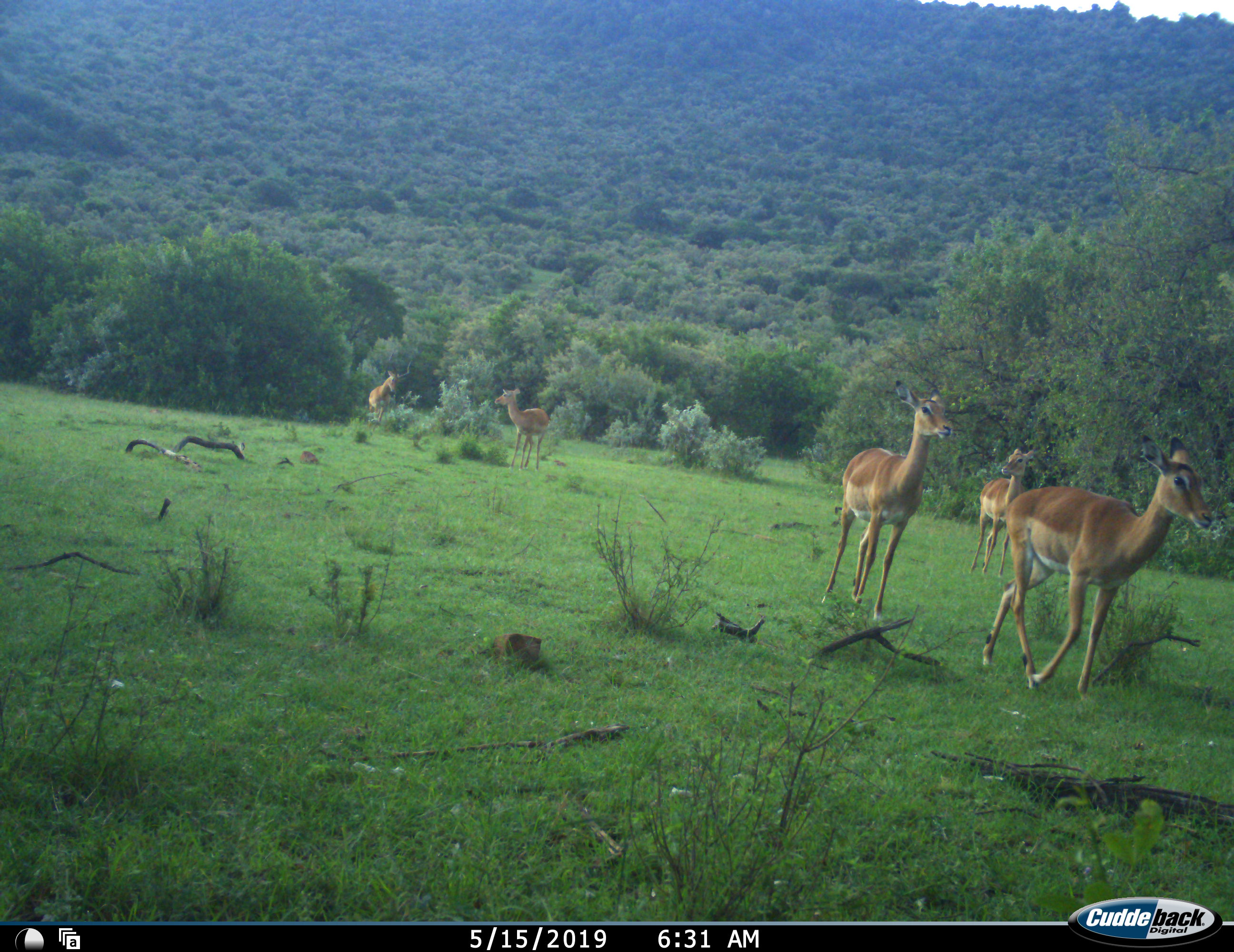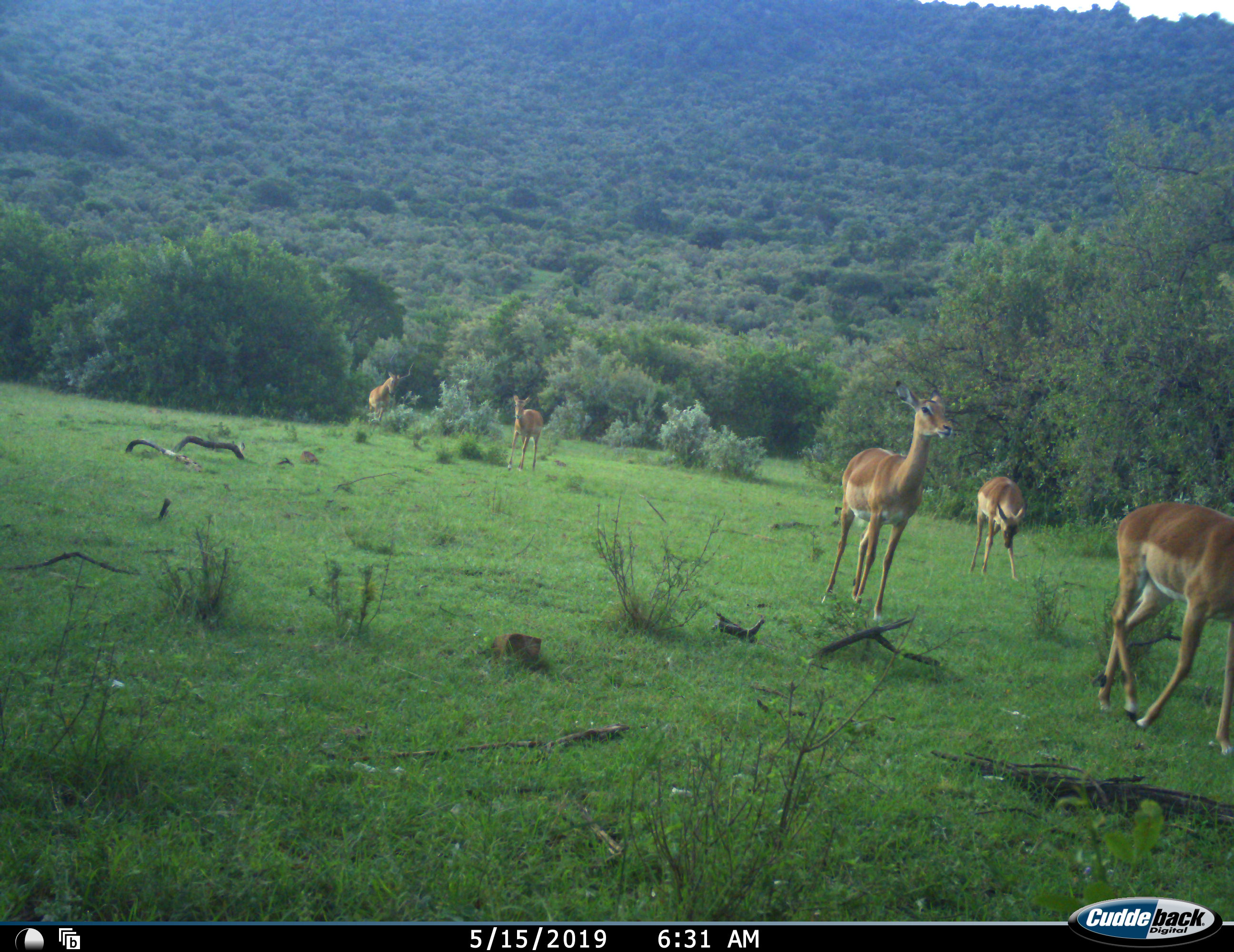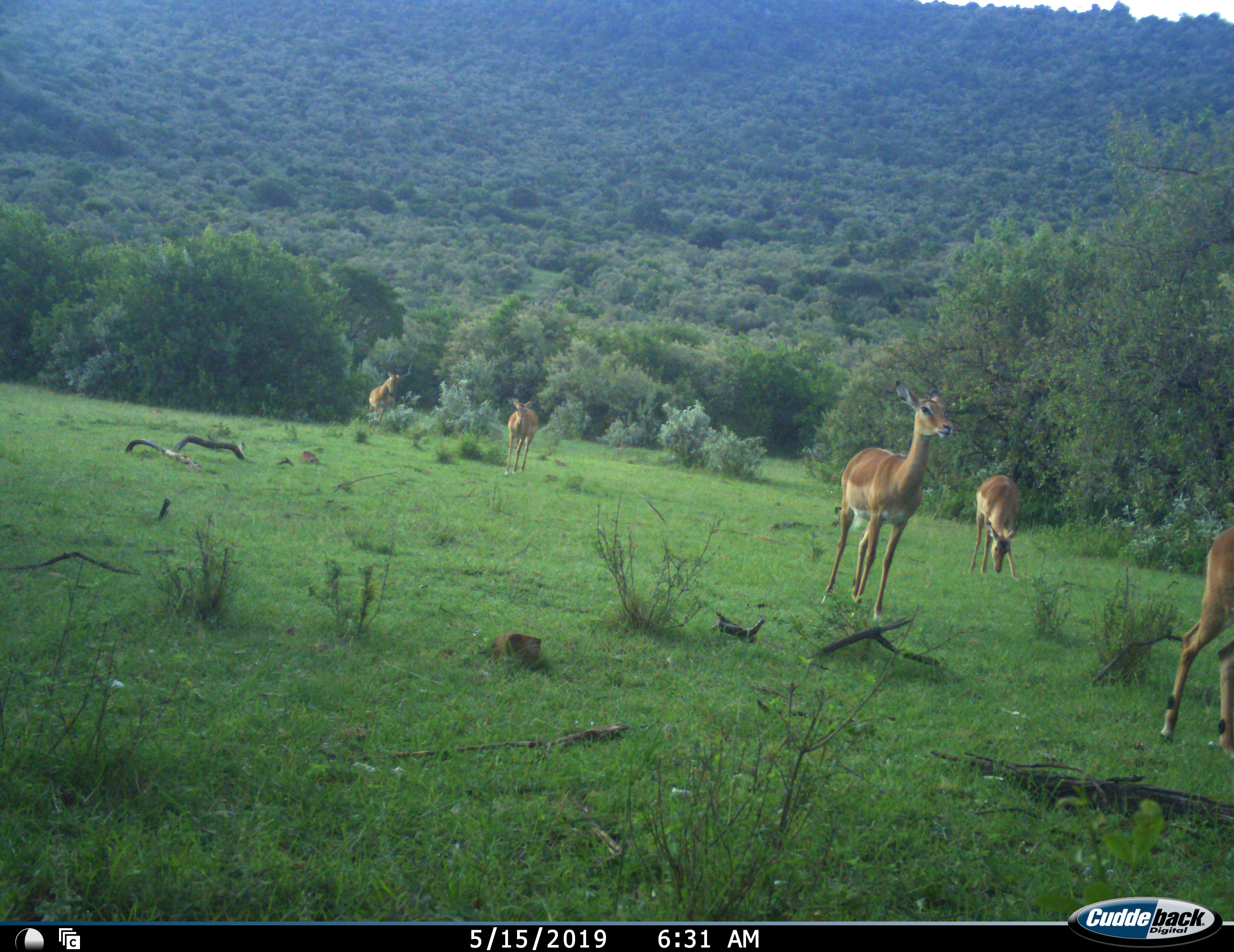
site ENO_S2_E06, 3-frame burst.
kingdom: Animalia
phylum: Chordata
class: Mammalia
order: Artiodactyla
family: Bovidae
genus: Aepyceros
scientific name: Aepyceros melampus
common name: impala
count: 5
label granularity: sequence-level